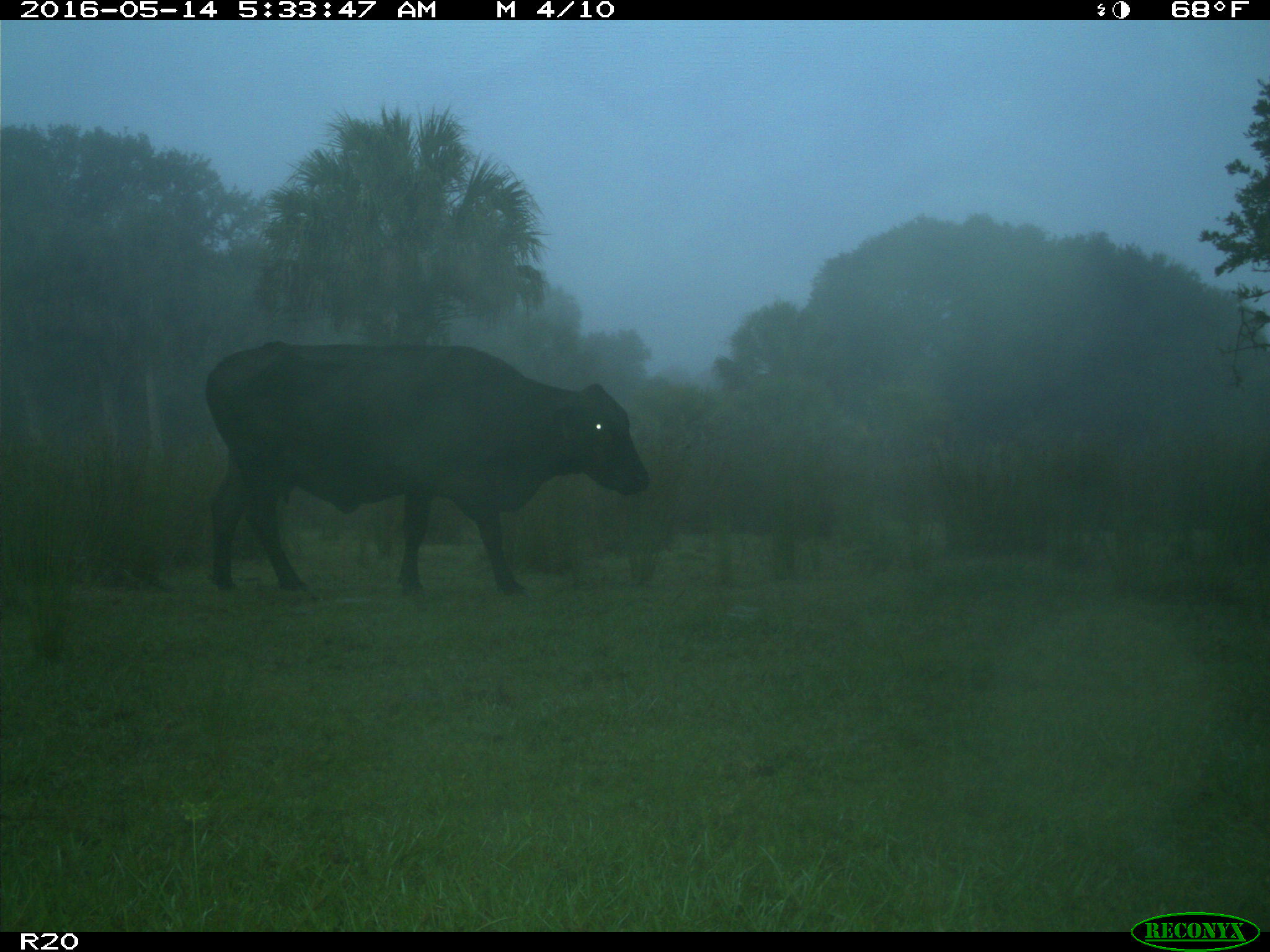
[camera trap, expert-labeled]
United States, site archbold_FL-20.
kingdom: Animalia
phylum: Chordata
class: Mammalia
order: Artiodactyla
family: Bovidae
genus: Bos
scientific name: Bos taurus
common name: domestic cow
Bos taurus (domestic cow).